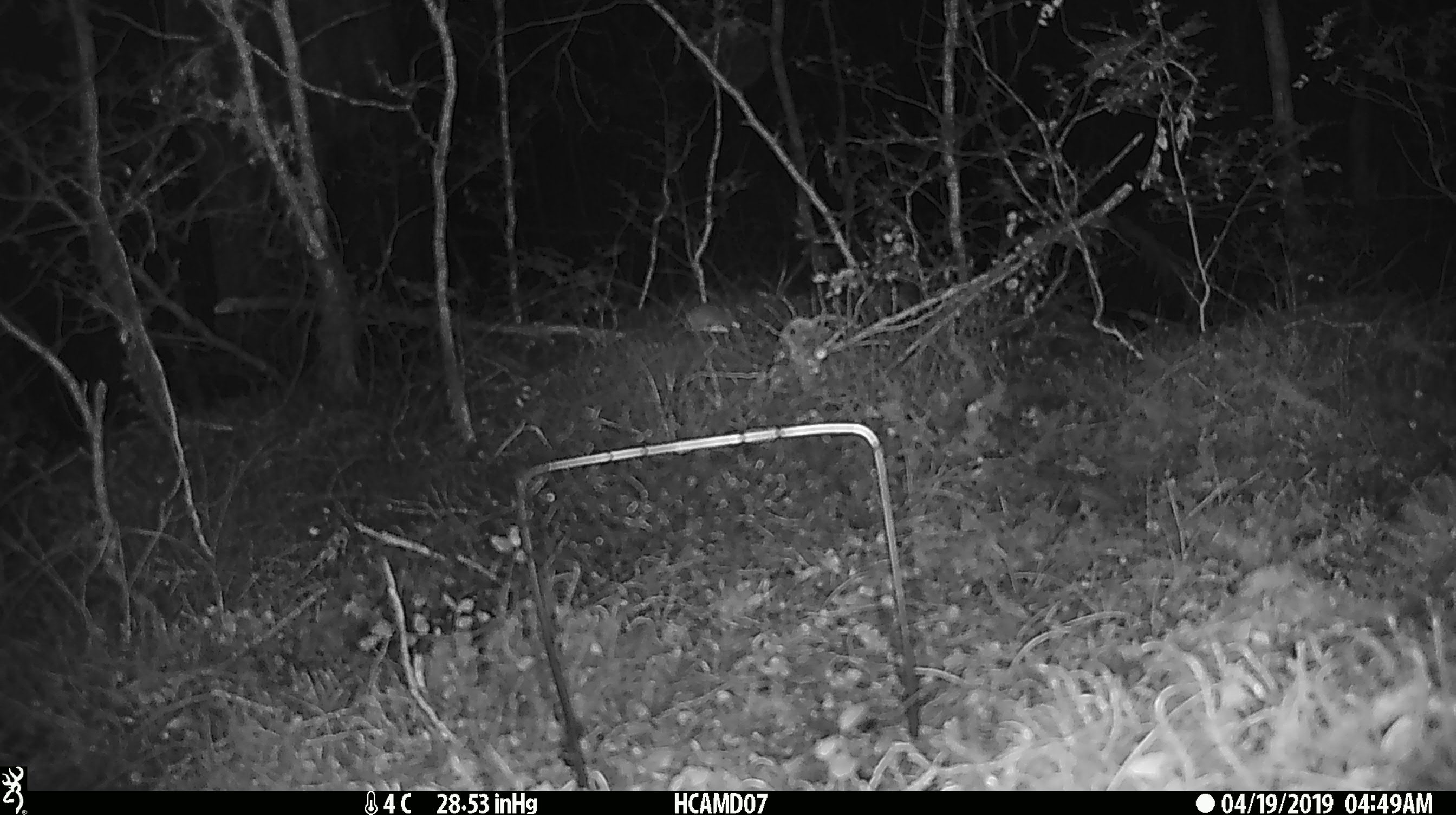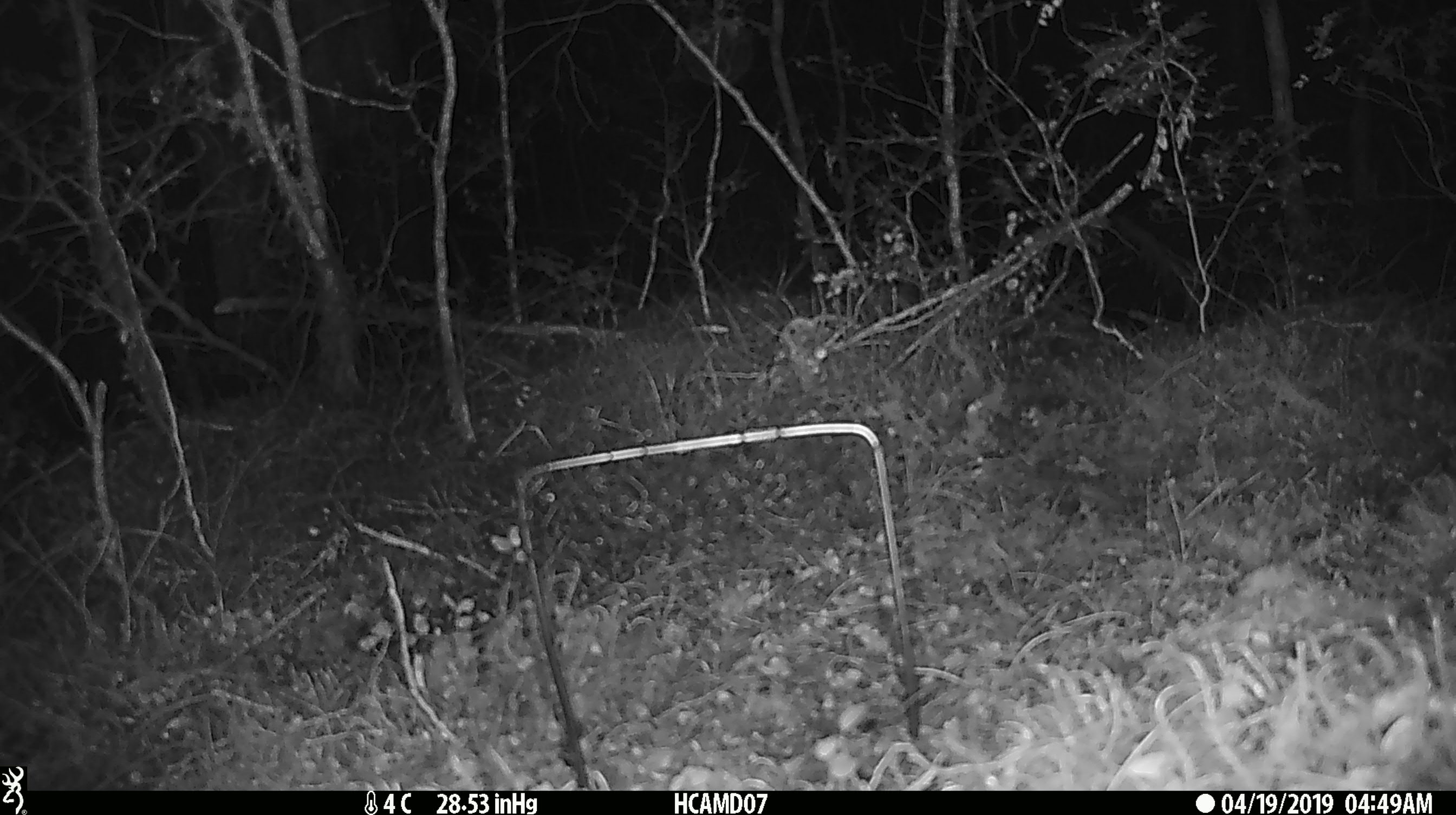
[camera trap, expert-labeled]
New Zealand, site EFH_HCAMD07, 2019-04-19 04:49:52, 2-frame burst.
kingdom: Animalia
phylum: Chordata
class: Mammalia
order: Rodentia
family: Muridae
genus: Mus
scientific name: Mus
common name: mouse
Mouse (Mus).